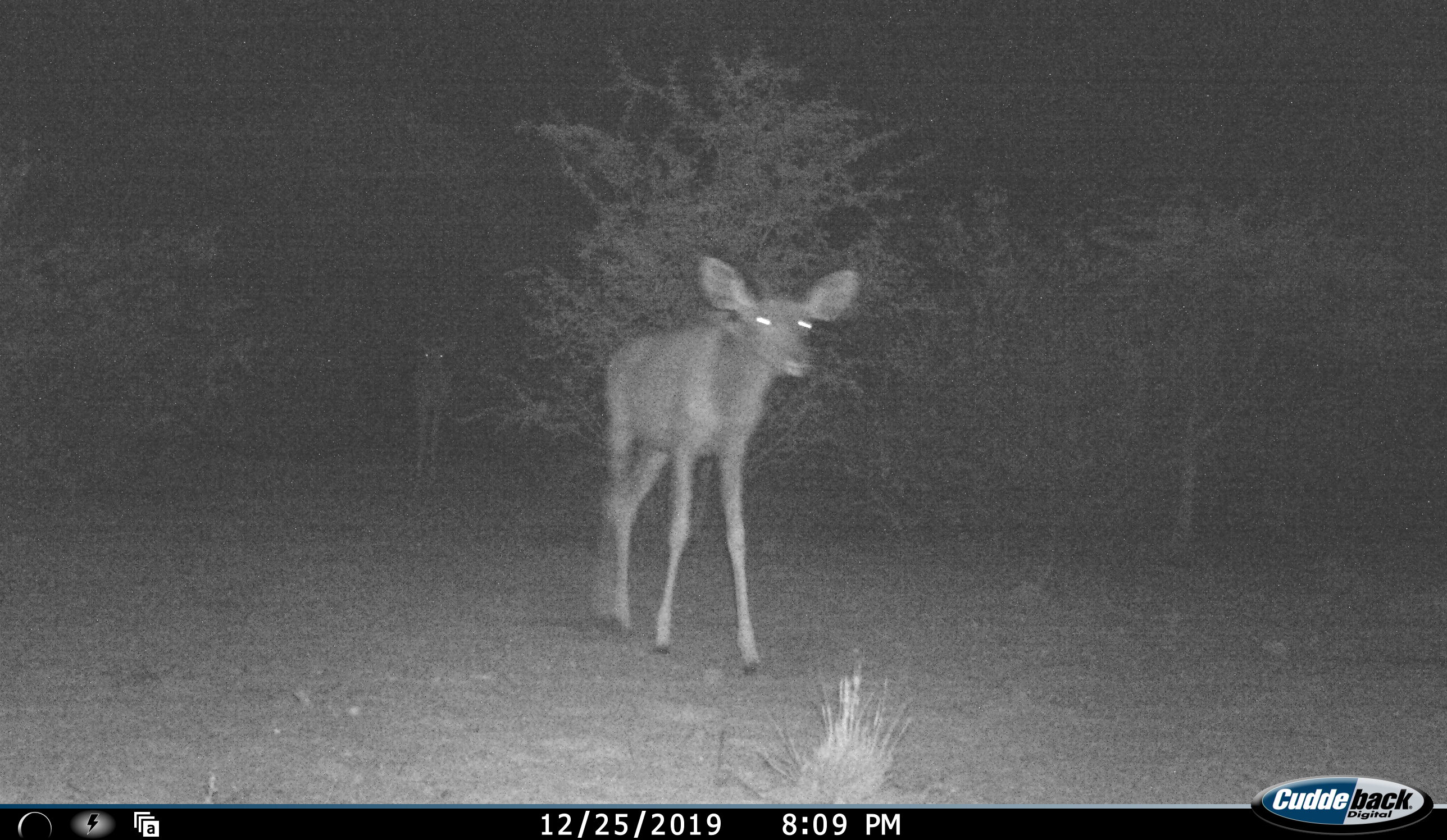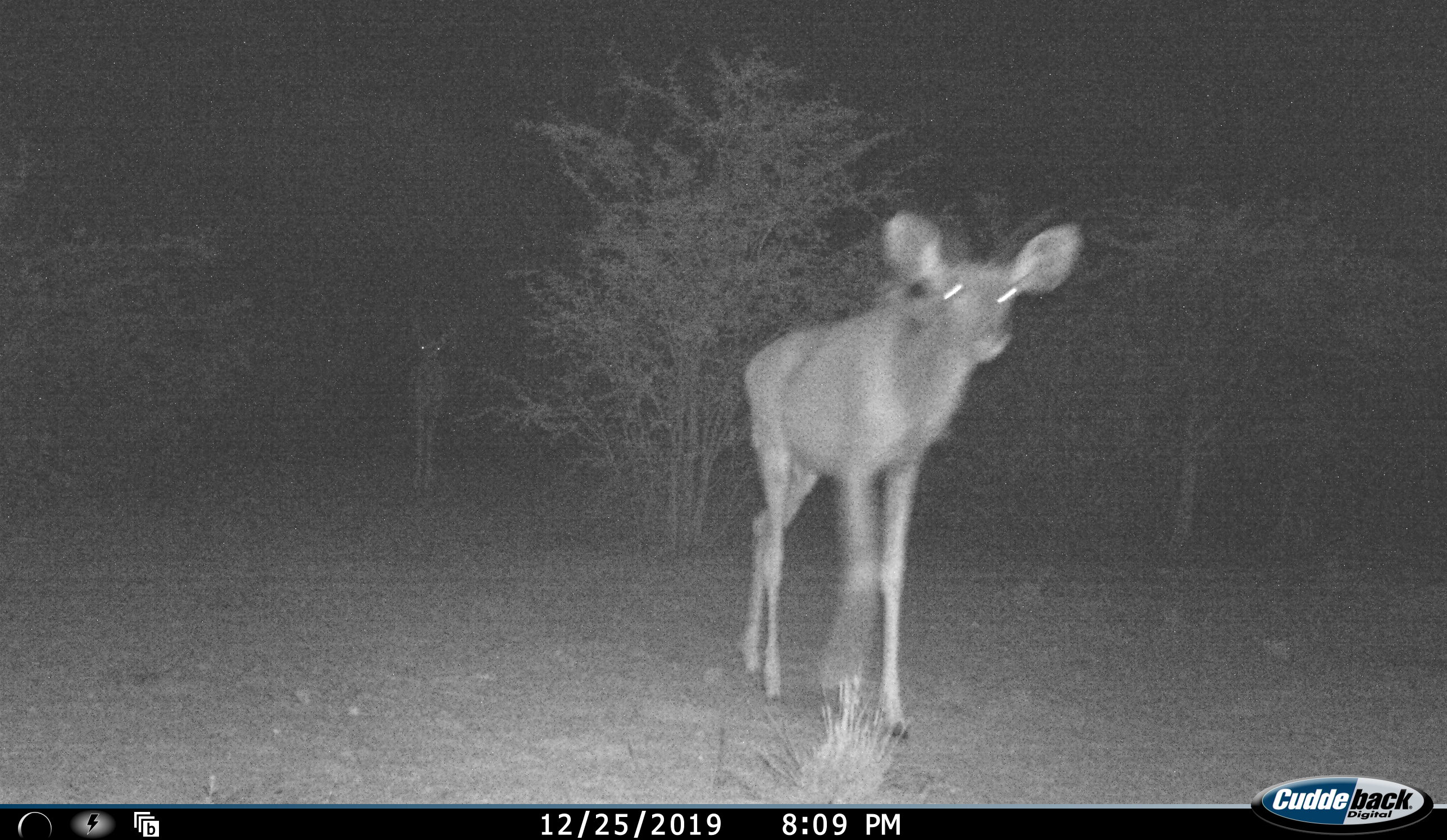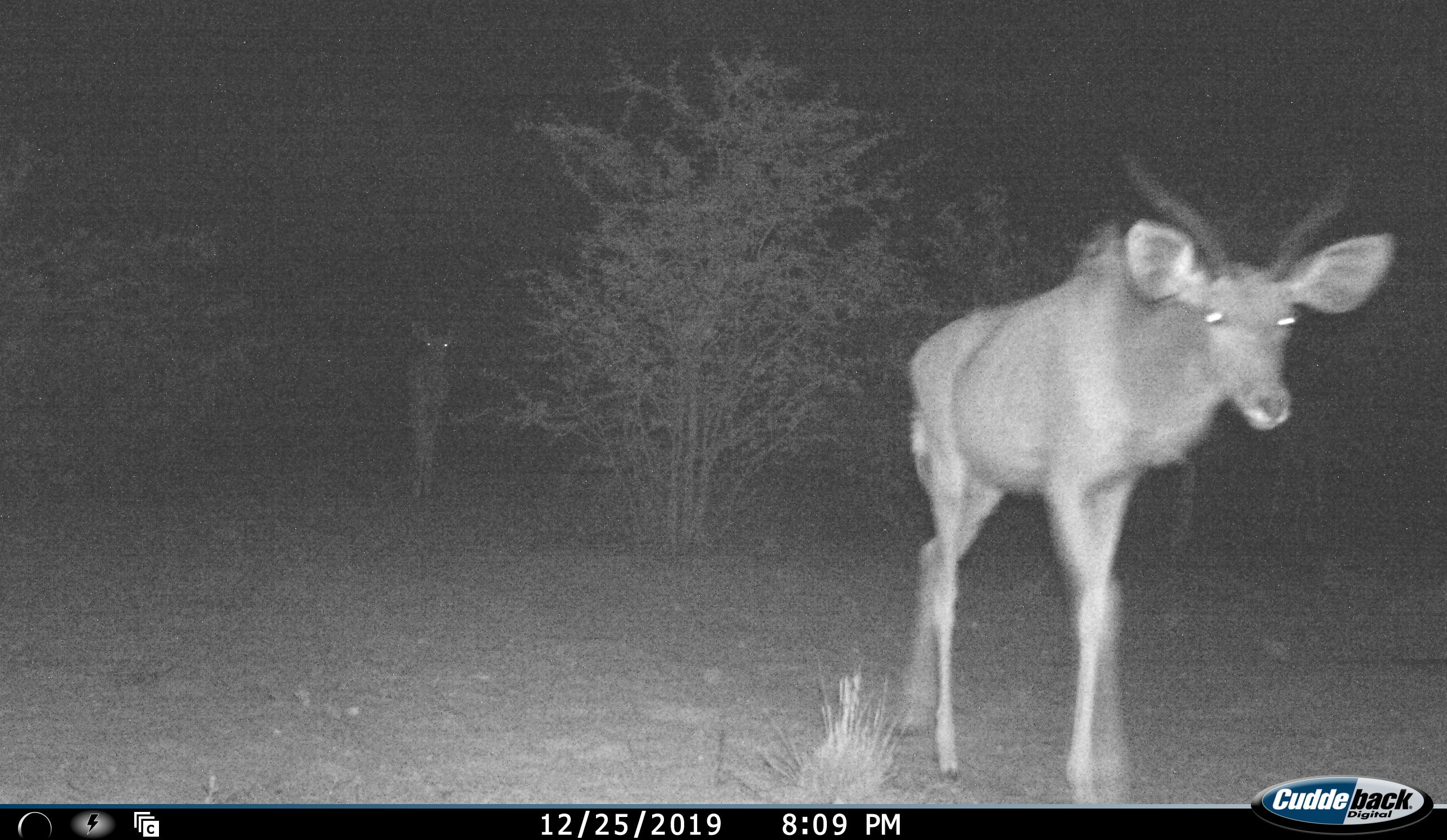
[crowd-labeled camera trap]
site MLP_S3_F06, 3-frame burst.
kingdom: Animalia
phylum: Chordata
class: Mammalia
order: Artiodactyla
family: Bovidae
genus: Tragelaphus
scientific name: Tragelaphus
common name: kudu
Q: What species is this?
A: Kudu (Tragelaphus).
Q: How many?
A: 2.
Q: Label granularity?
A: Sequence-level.